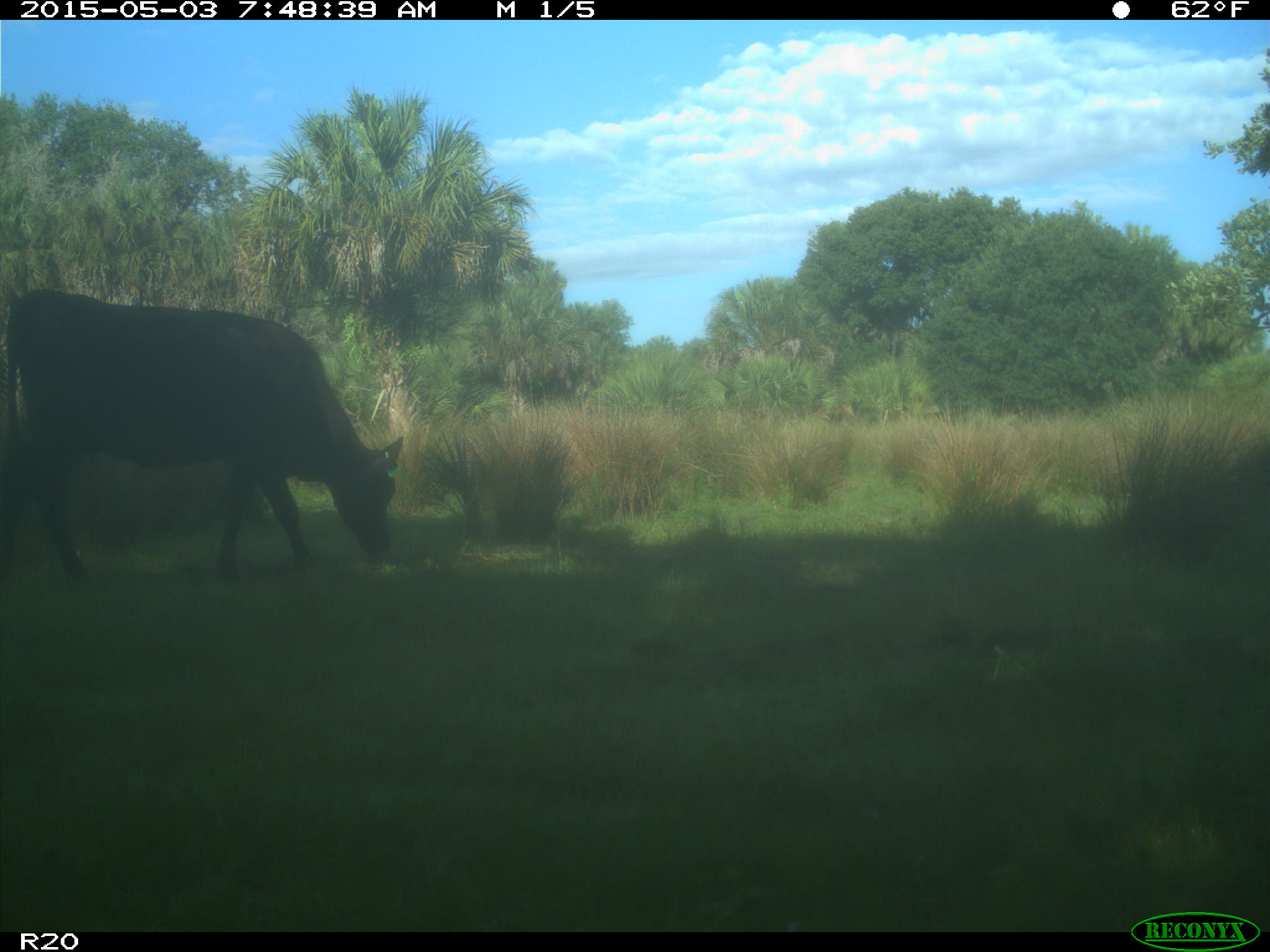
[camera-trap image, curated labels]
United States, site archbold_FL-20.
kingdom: Animalia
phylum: Chordata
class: Mammalia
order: Artiodactyla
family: Bovidae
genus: Bos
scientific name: Bos taurus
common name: domestic cow